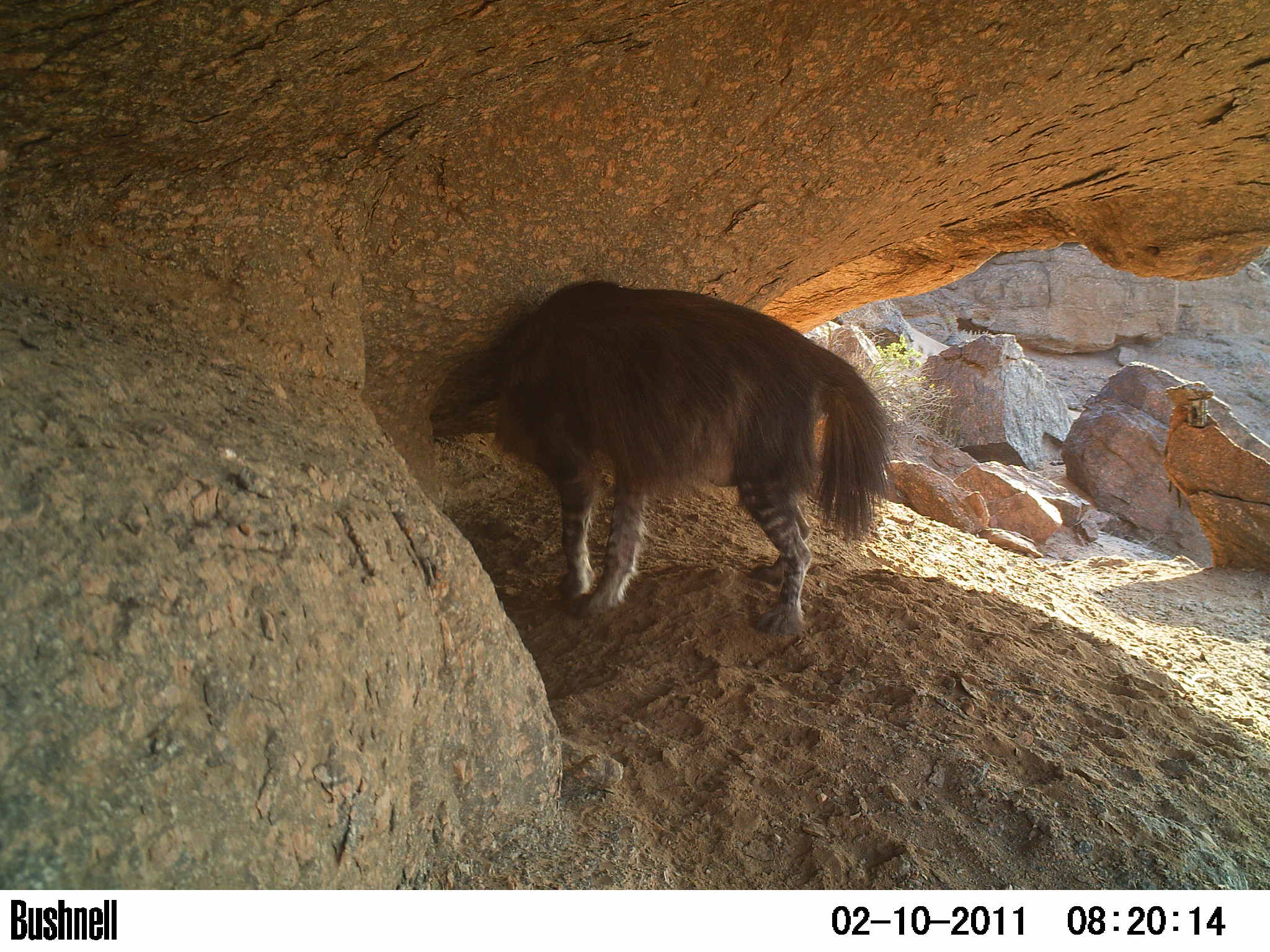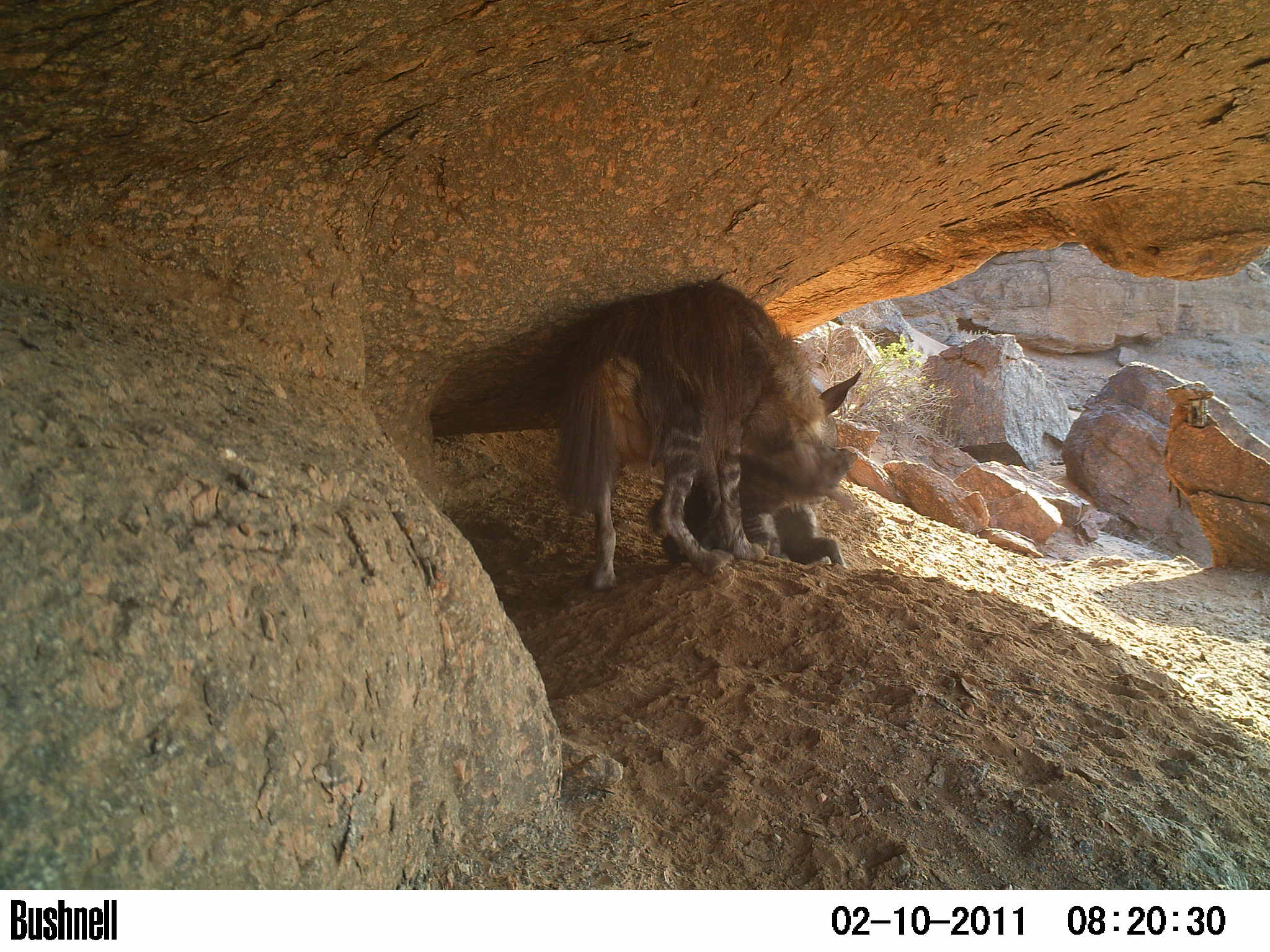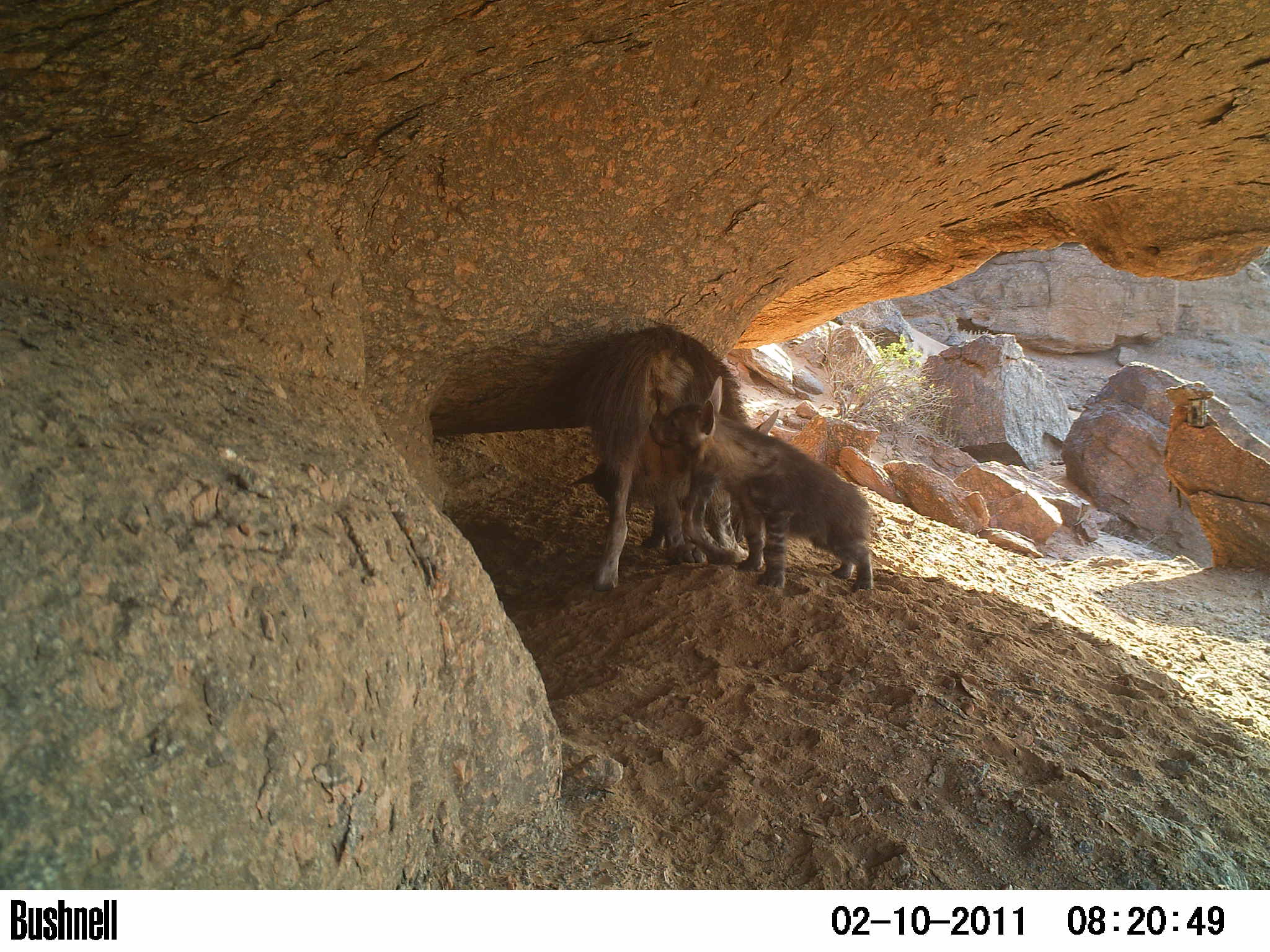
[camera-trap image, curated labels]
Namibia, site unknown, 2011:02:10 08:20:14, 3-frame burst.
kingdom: Animalia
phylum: Chordata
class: Mammalia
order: Carnivora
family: Hyaenidae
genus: Parahyaena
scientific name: Parahyaena brunnea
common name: brown hyena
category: hyaena brunnea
Hyaena brunnea (brown hyena) (Parahyaena brunnea).